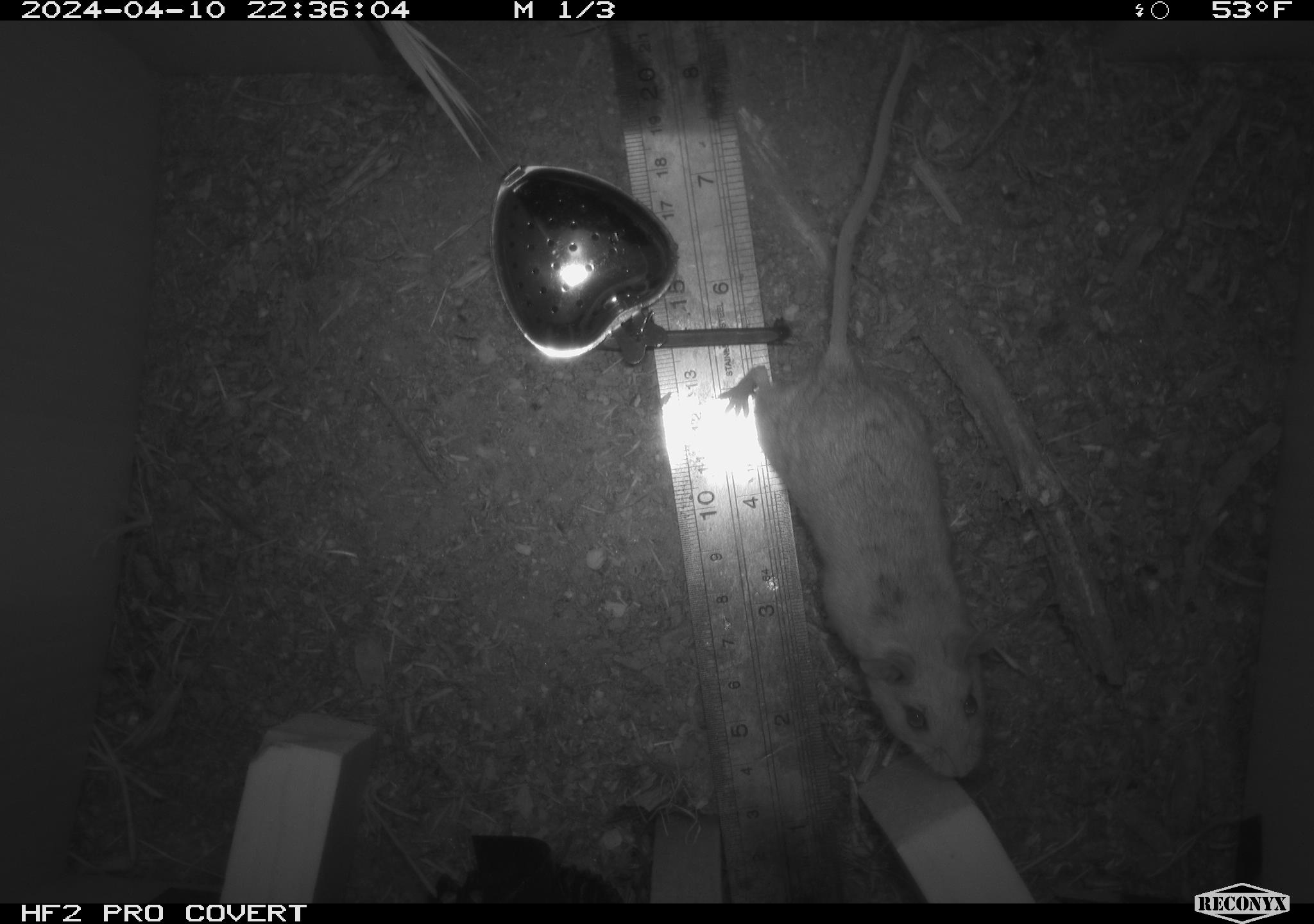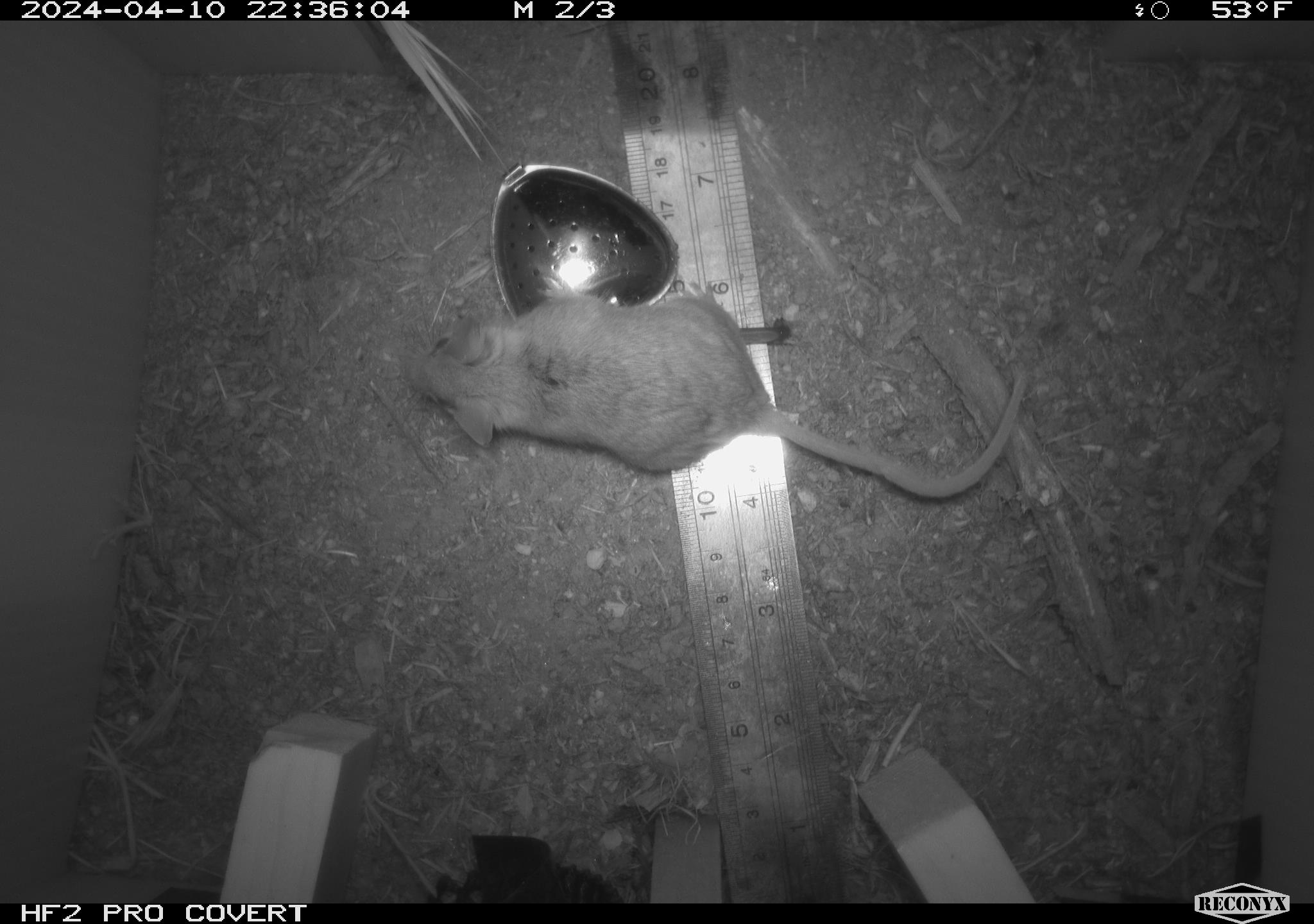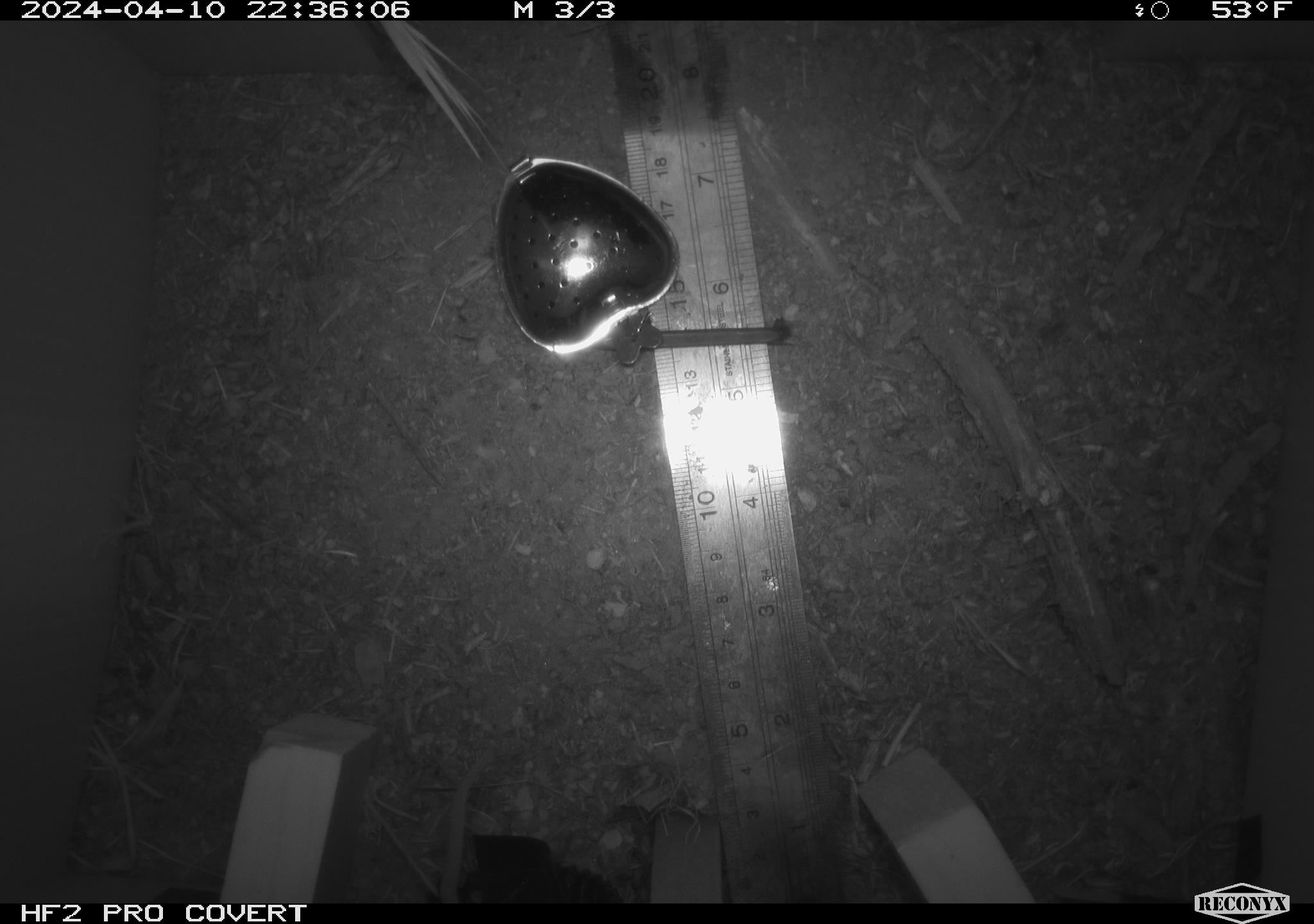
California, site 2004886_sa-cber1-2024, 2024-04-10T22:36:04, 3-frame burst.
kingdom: Animalia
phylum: Chordata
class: Mammalia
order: Rodentia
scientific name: Rodentia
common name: mouse species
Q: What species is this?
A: Mouse species (Rodentia).